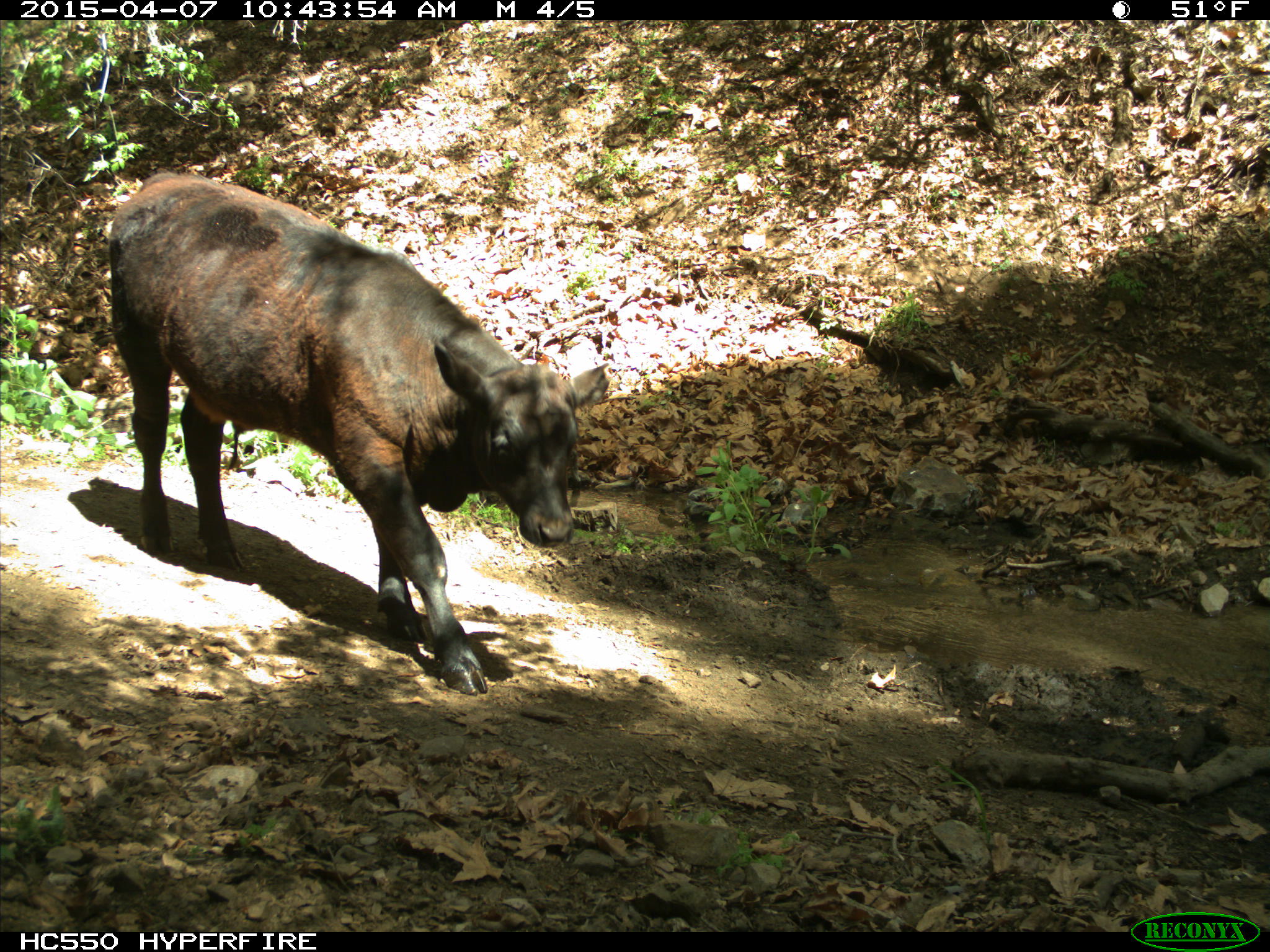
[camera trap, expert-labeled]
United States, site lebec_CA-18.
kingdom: Animalia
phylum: Chordata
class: Mammalia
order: Artiodactyla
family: Bovidae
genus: Bos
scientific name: Bos taurus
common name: domestic cow